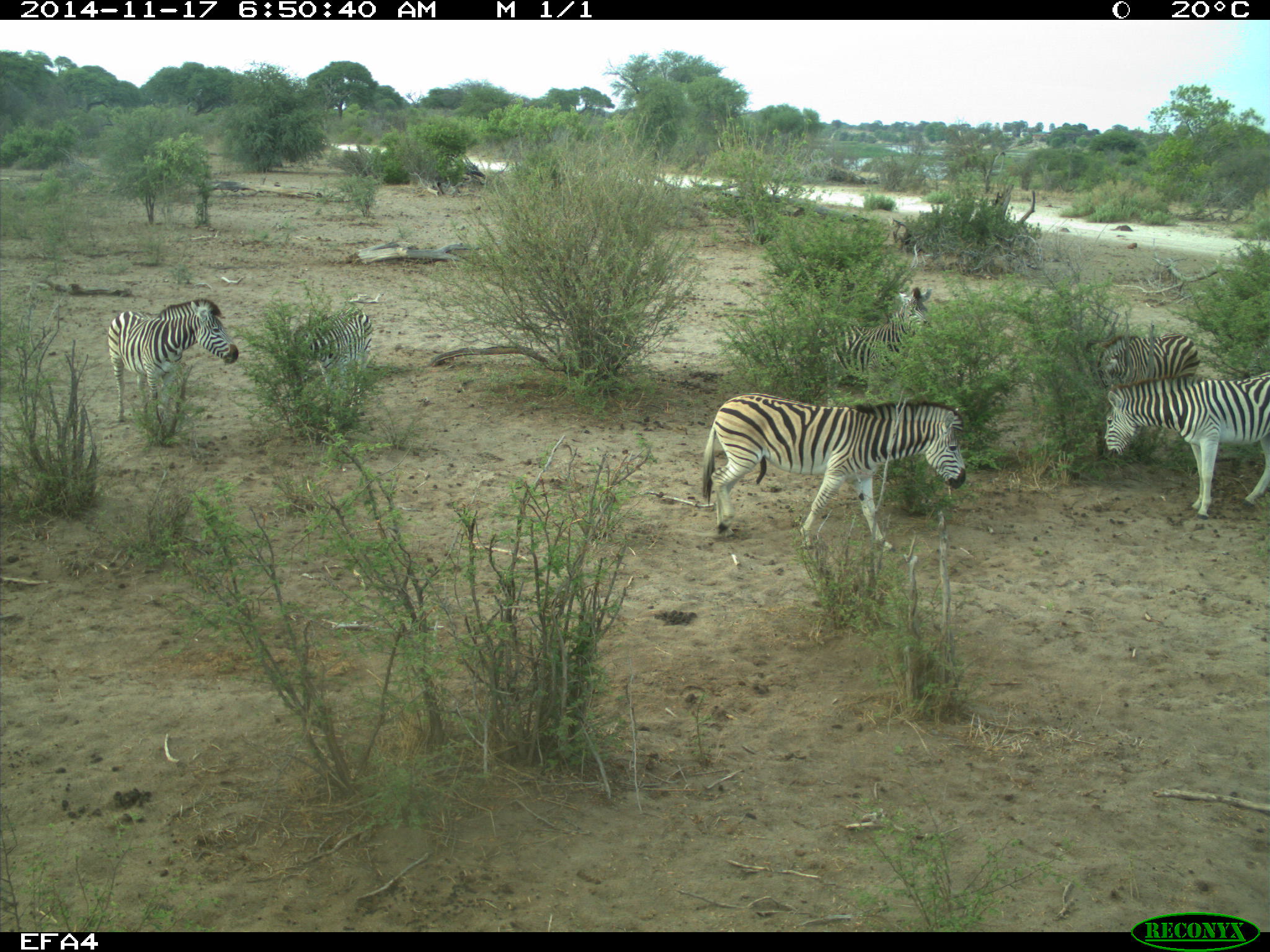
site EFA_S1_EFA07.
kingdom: Animalia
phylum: Chordata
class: Mammalia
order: Perissodactyla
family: Equidae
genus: Equus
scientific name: Equus quagga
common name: plains zebra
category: zebraplains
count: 5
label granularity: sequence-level